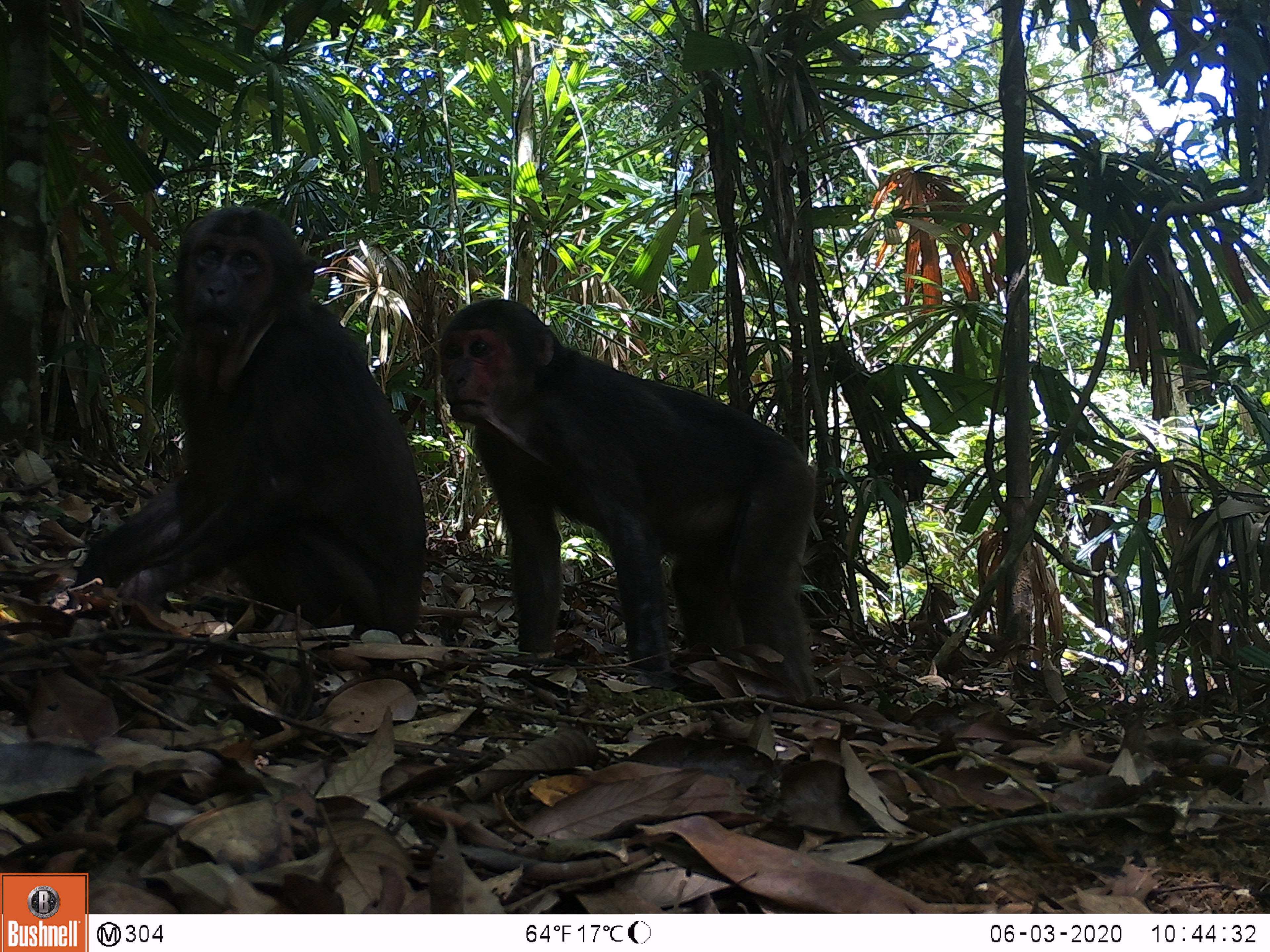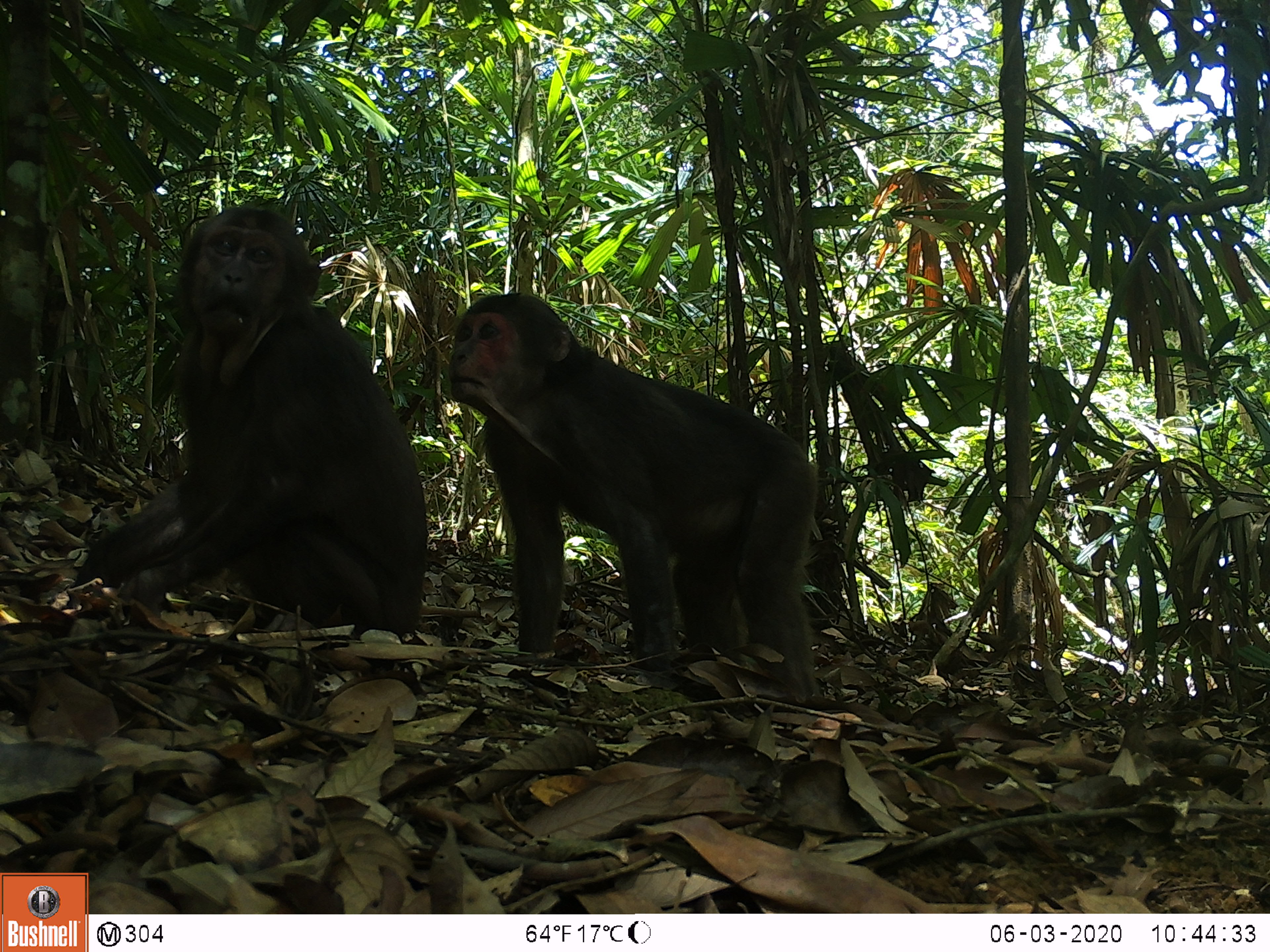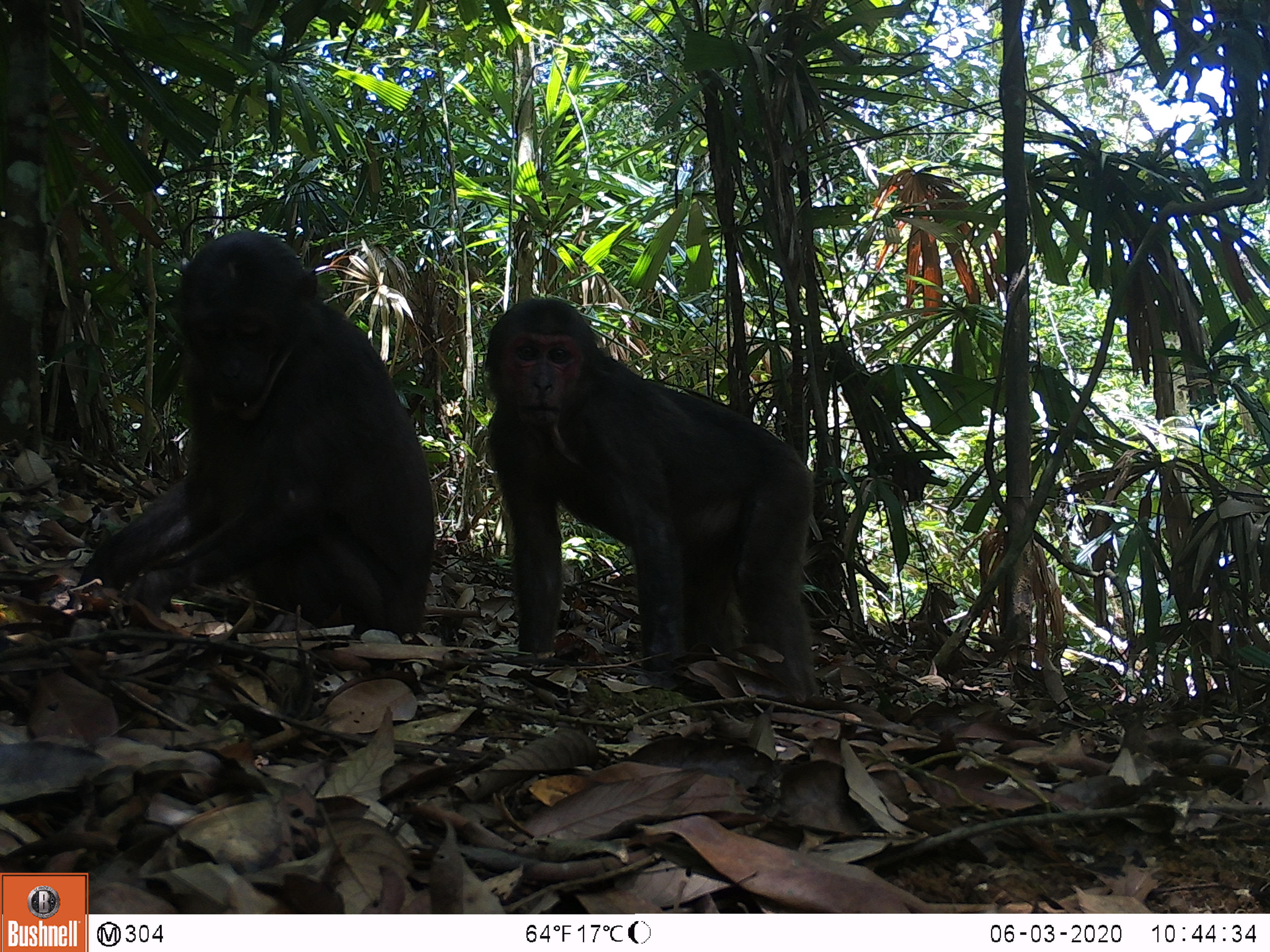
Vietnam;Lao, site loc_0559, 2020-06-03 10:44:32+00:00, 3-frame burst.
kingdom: Animalia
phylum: Chordata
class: Mammalia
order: Primates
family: Cercopithecidae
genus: Macaca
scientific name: Macaca arctoides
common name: stump-tailed macaque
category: stump tailed macaque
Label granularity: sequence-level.